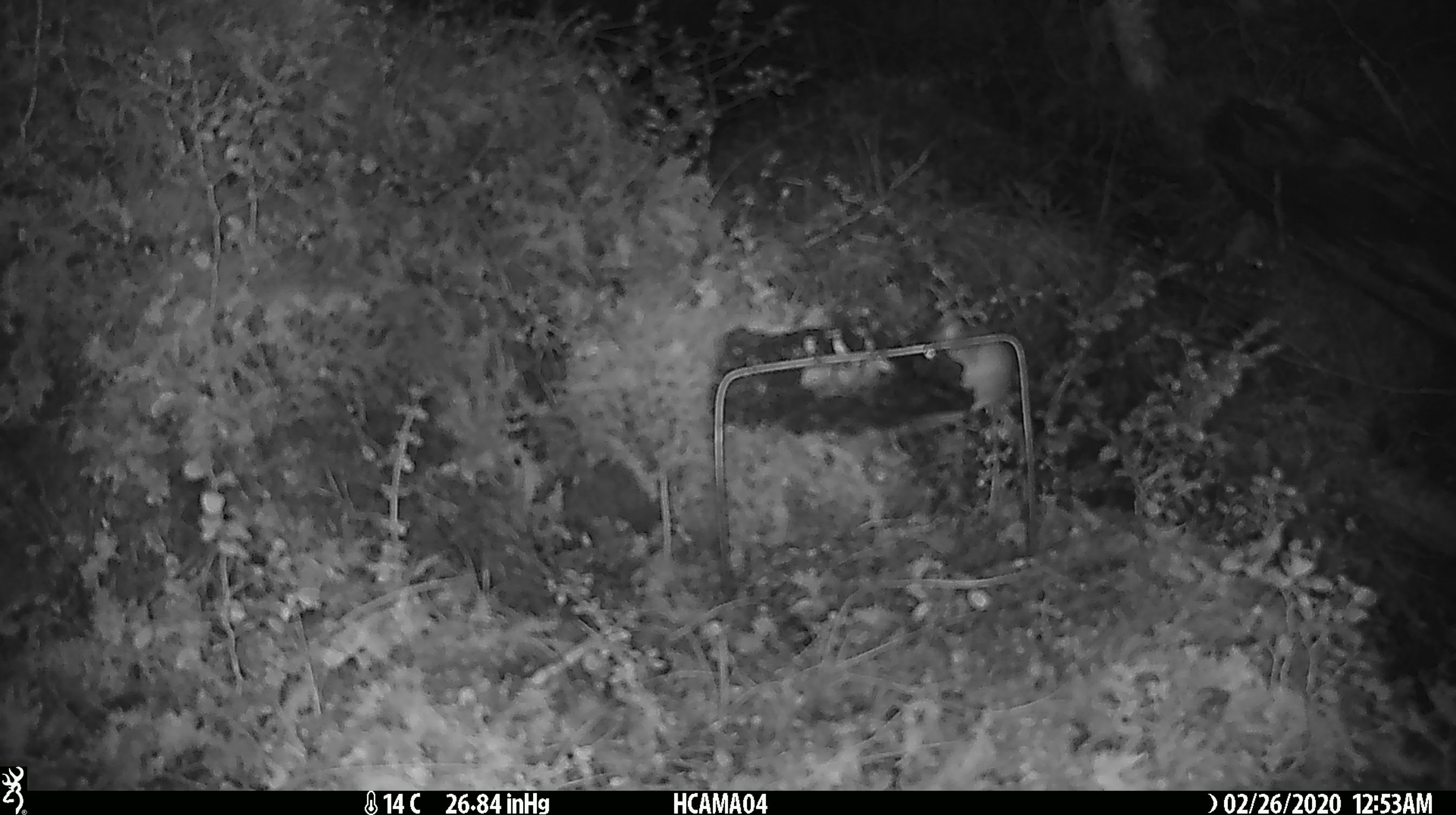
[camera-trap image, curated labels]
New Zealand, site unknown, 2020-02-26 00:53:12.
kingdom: Animalia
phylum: Chordata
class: Mammalia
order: Rodentia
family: Muridae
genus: Mus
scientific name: Mus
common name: mouse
Mouse (Mus).